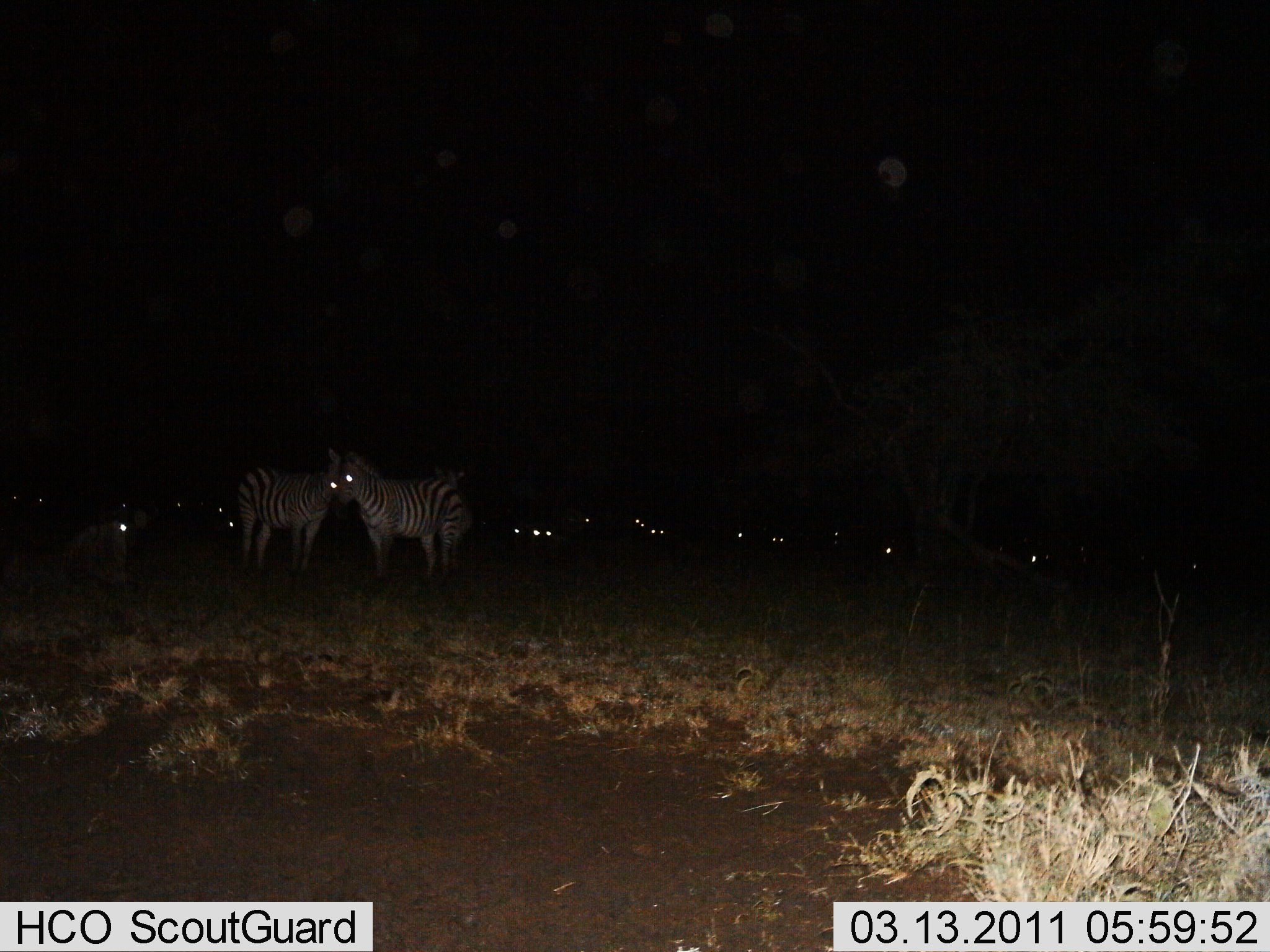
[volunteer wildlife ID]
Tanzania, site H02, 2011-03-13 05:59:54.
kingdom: Animalia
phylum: Chordata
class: Mammalia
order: Perissodactyla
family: Equidae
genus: Equus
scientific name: Equus quagga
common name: plains zebra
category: zebra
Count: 11-50.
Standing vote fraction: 100%.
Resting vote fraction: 33%.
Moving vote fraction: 0%.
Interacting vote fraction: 8%.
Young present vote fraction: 0%.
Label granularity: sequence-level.